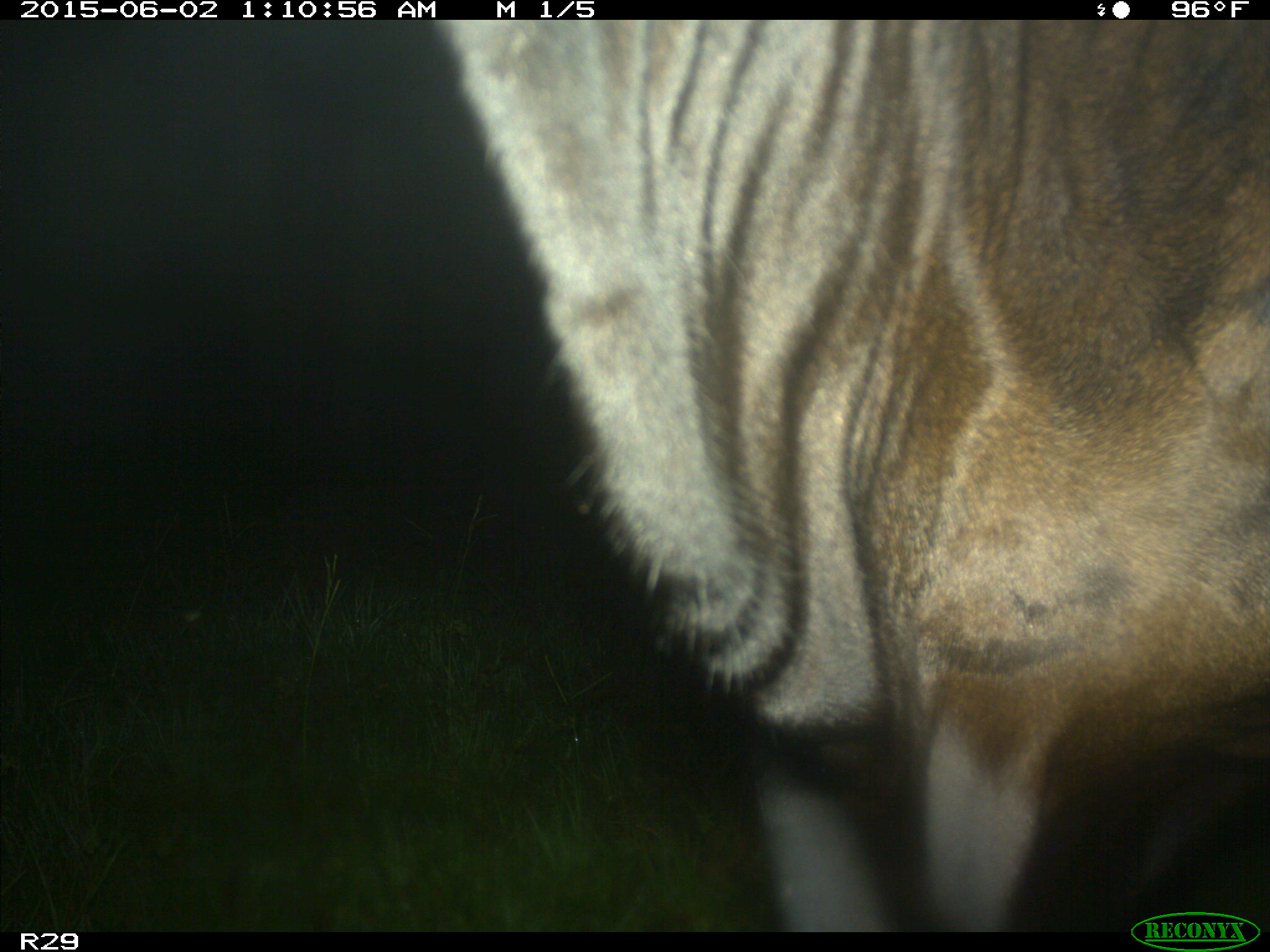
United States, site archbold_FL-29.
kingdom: Animalia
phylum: Chordata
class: Mammalia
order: Artiodactyla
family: Bovidae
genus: Bos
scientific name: Bos taurus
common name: domestic cow